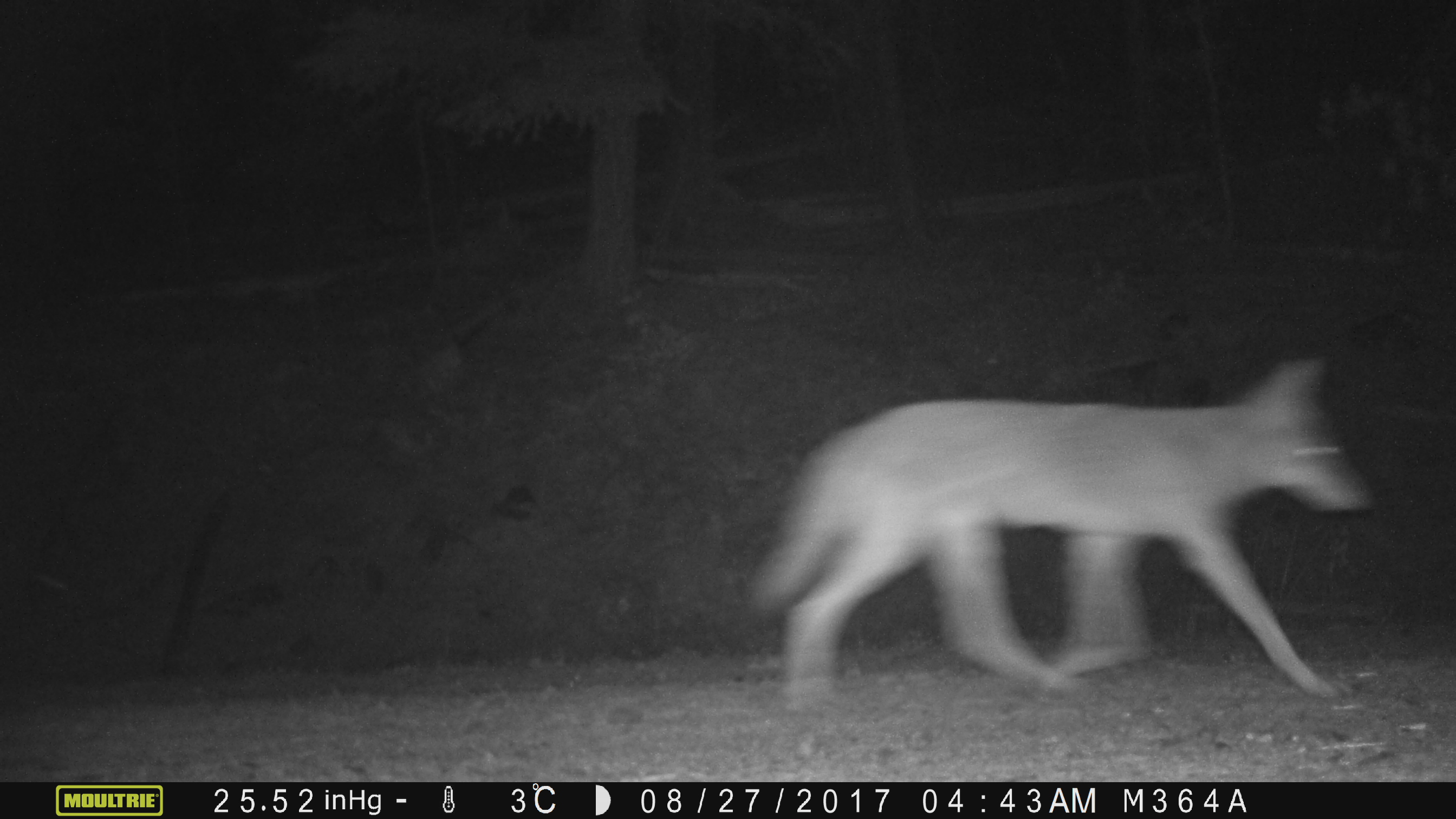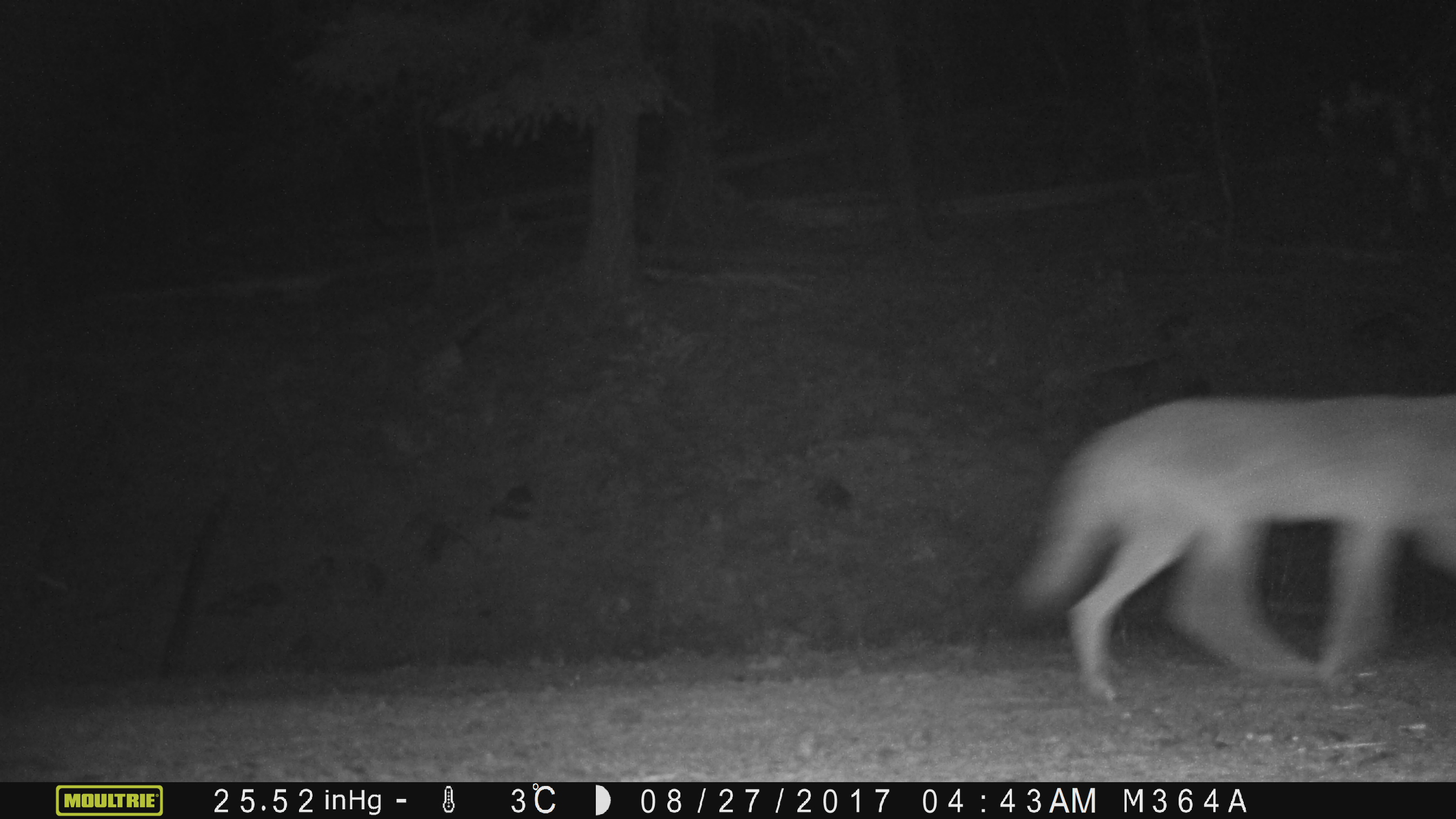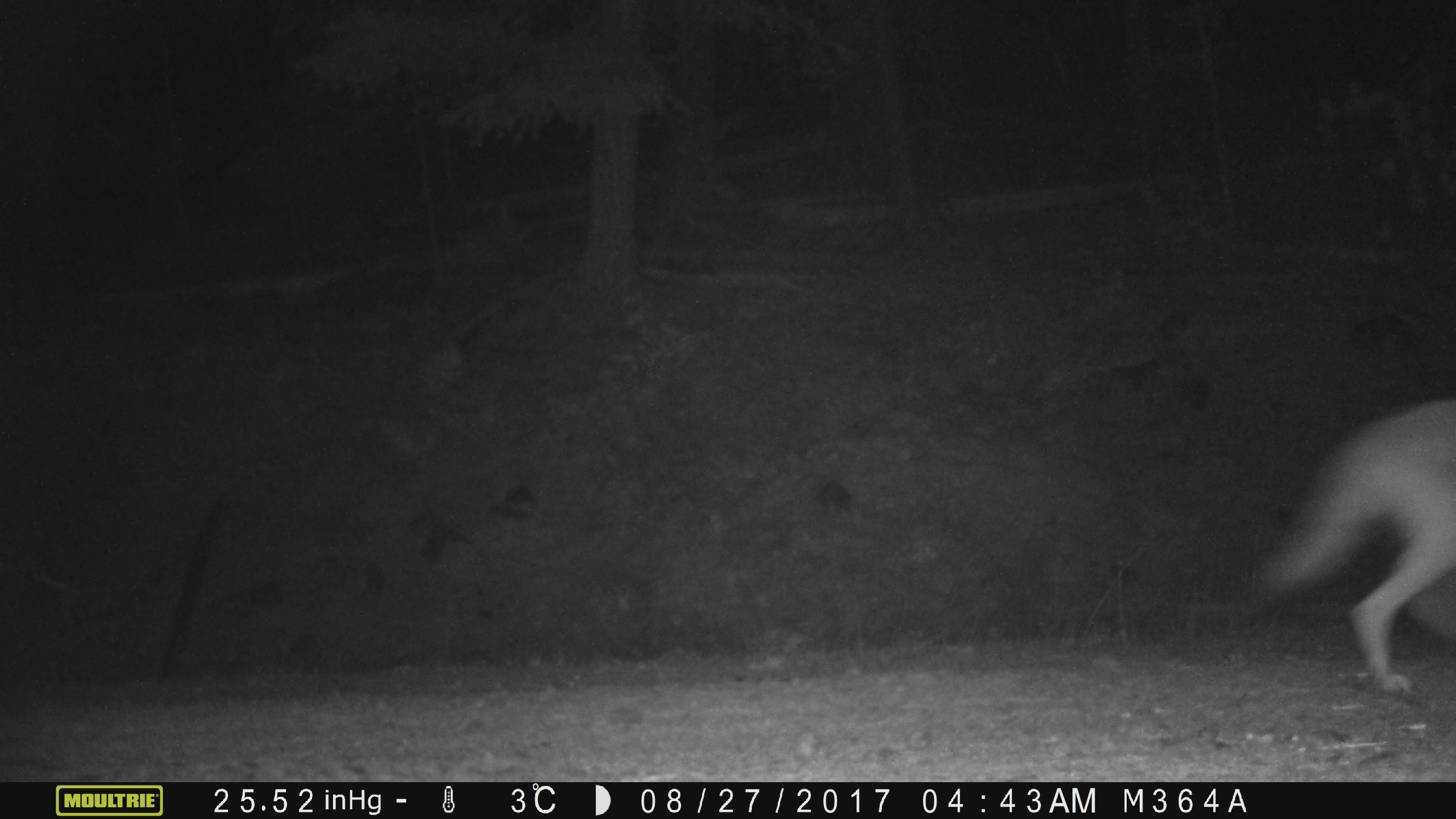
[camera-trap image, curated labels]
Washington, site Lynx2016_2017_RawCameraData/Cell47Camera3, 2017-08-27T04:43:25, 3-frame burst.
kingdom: Animalia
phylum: Chordata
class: Mammalia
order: Carnivora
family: Canidae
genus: Canis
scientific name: Canis latrans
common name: coyote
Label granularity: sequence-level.